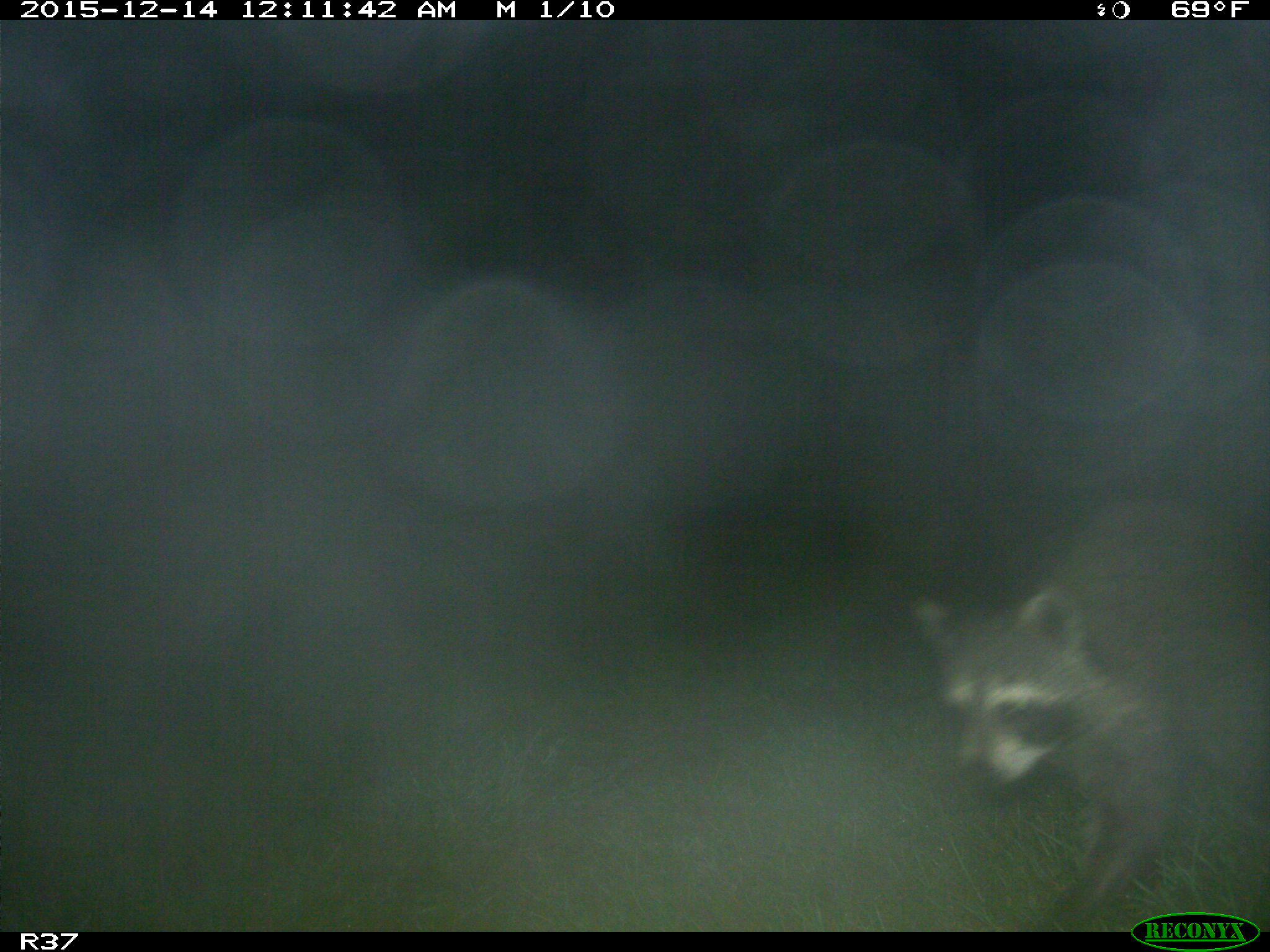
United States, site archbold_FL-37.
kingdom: Animalia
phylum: Chordata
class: Mammalia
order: Carnivora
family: Procyonidae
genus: Procyon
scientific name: Procyon lotor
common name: common raccoon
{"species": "Procyon lotor (common raccoon)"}